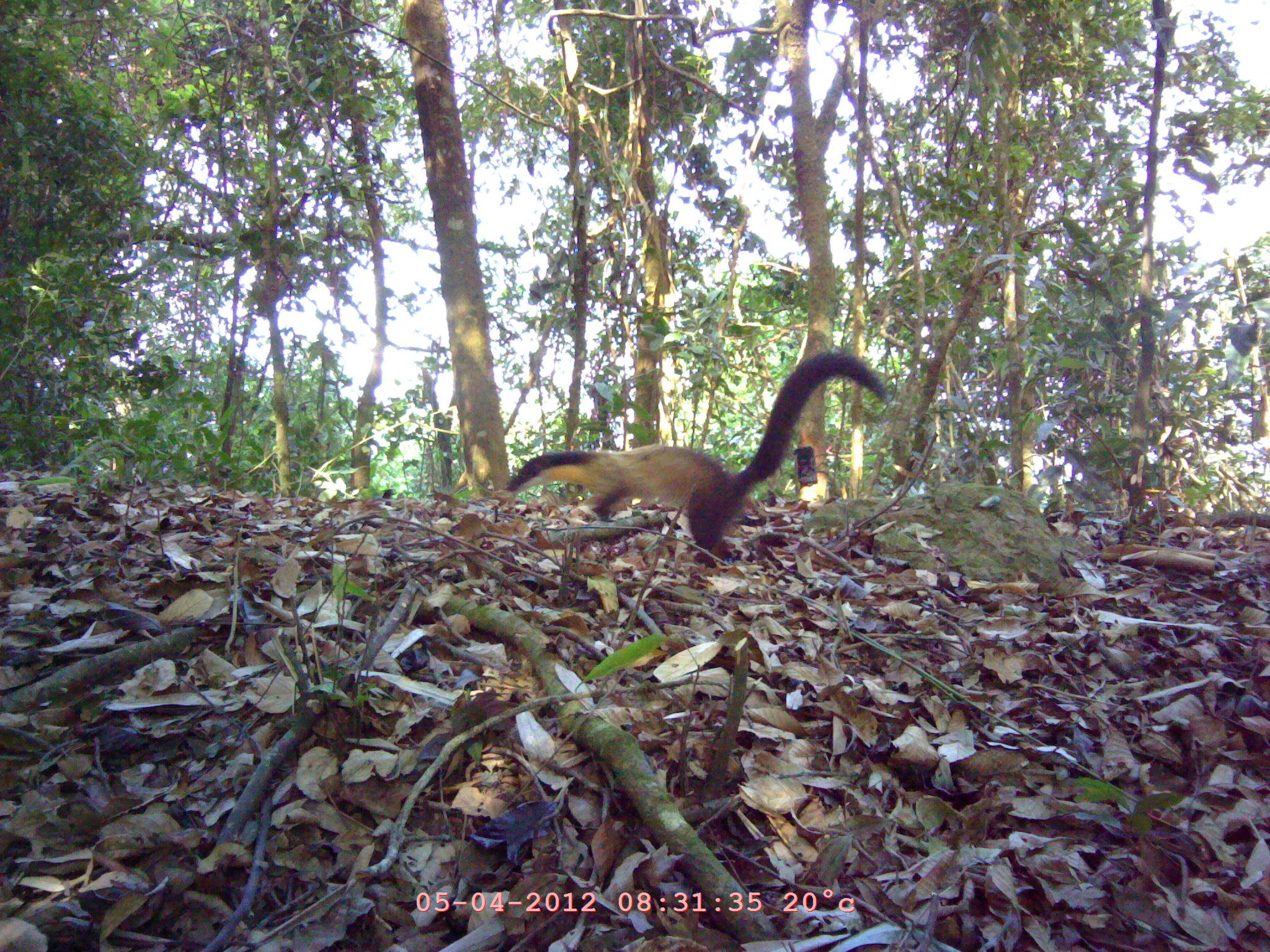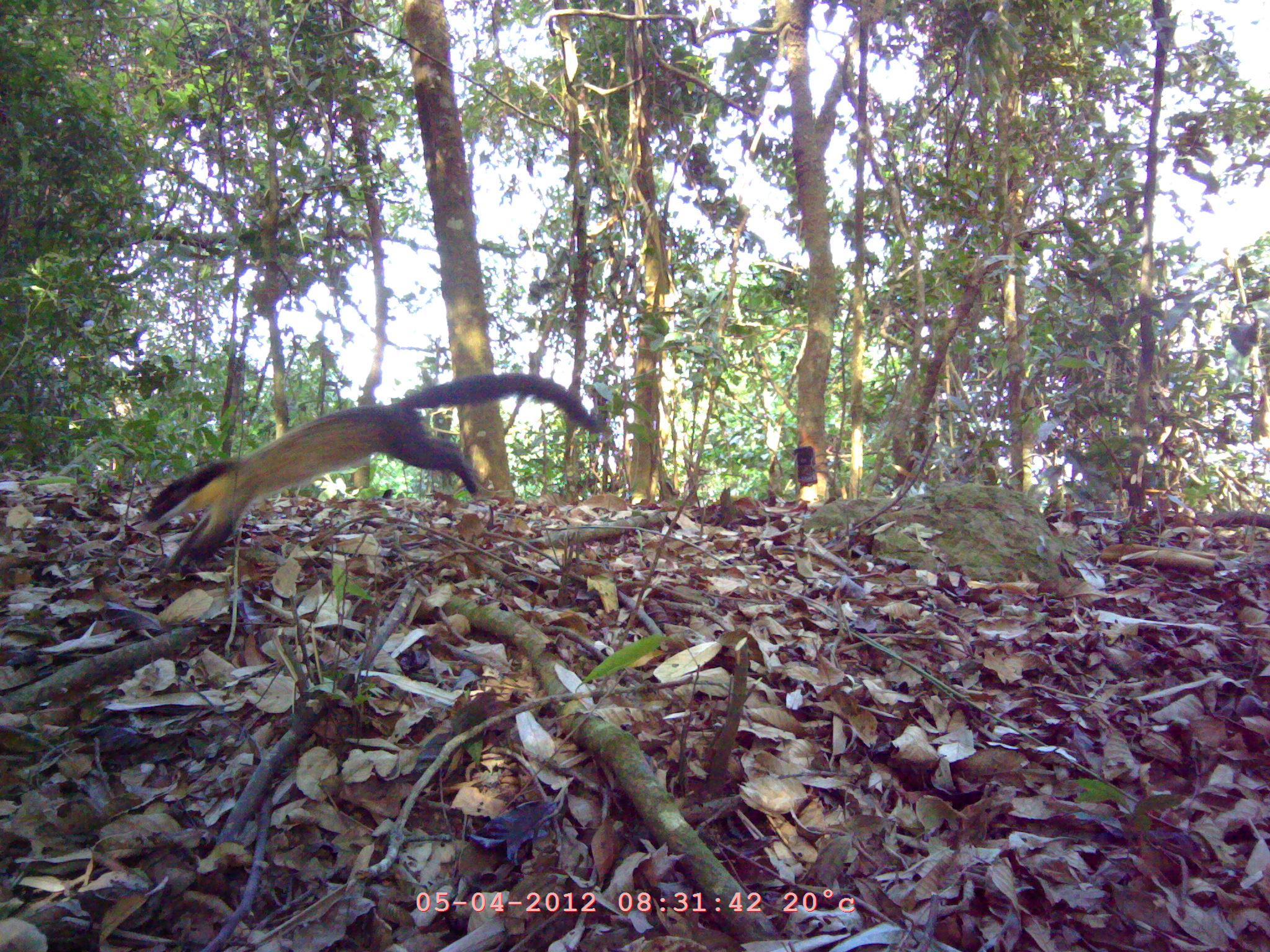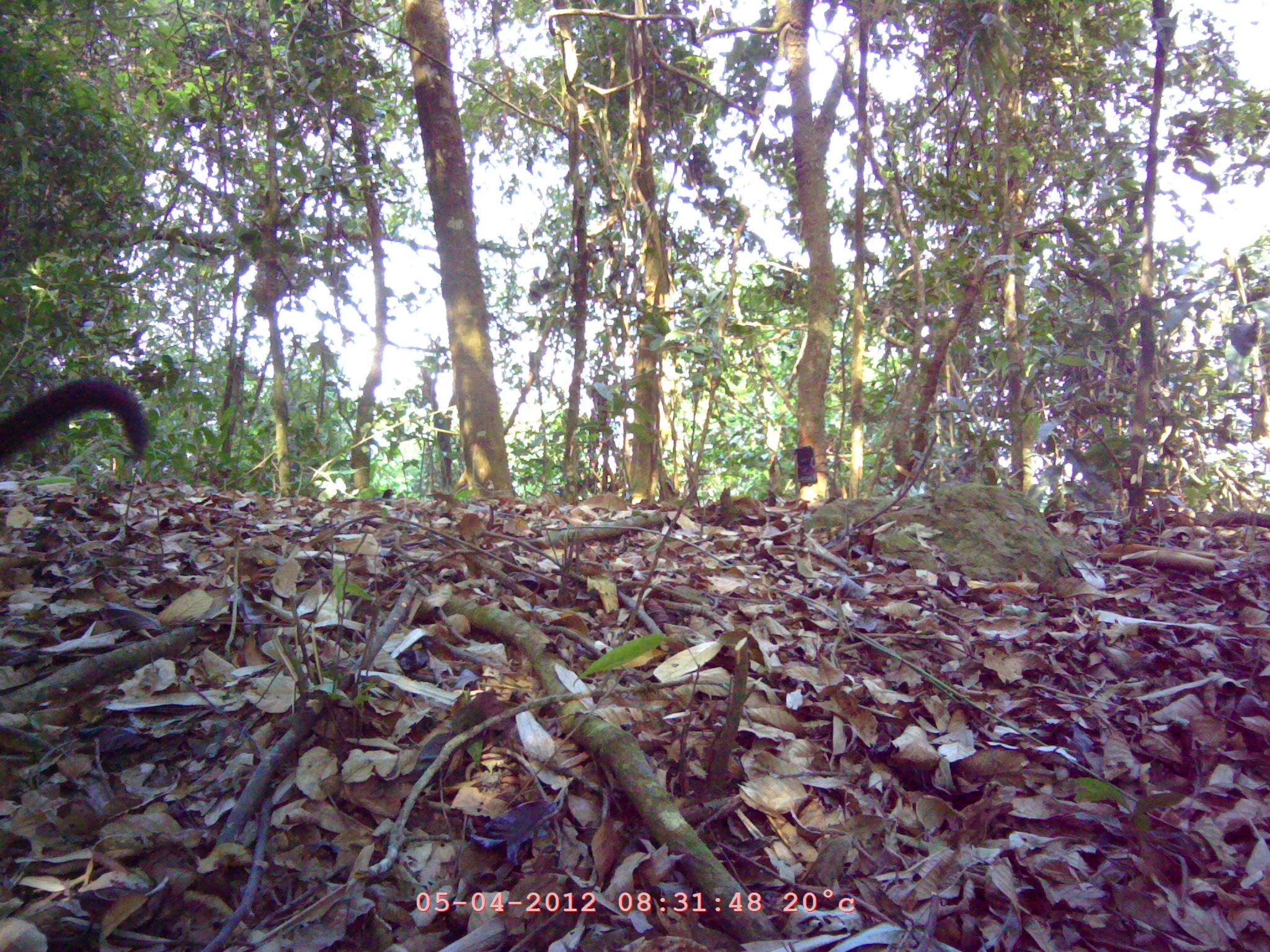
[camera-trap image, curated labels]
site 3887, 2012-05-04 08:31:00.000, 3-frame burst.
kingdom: Animalia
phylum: Chordata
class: Mammalia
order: Carnivora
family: Mustelidae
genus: Martes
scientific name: Martes flavigula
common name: yellow-throated marten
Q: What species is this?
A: Martes flavigula (yellow-throated marten).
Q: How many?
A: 1.